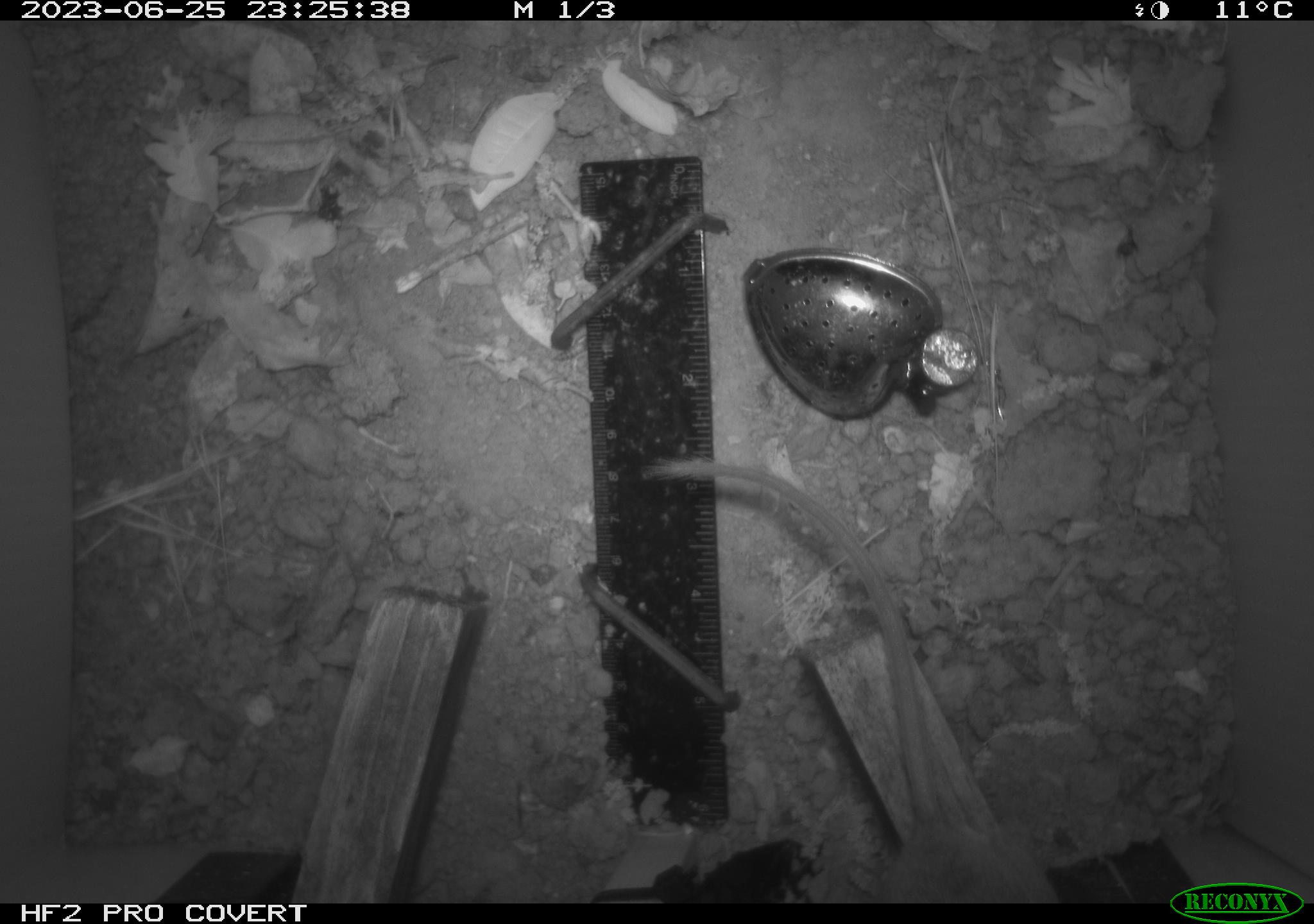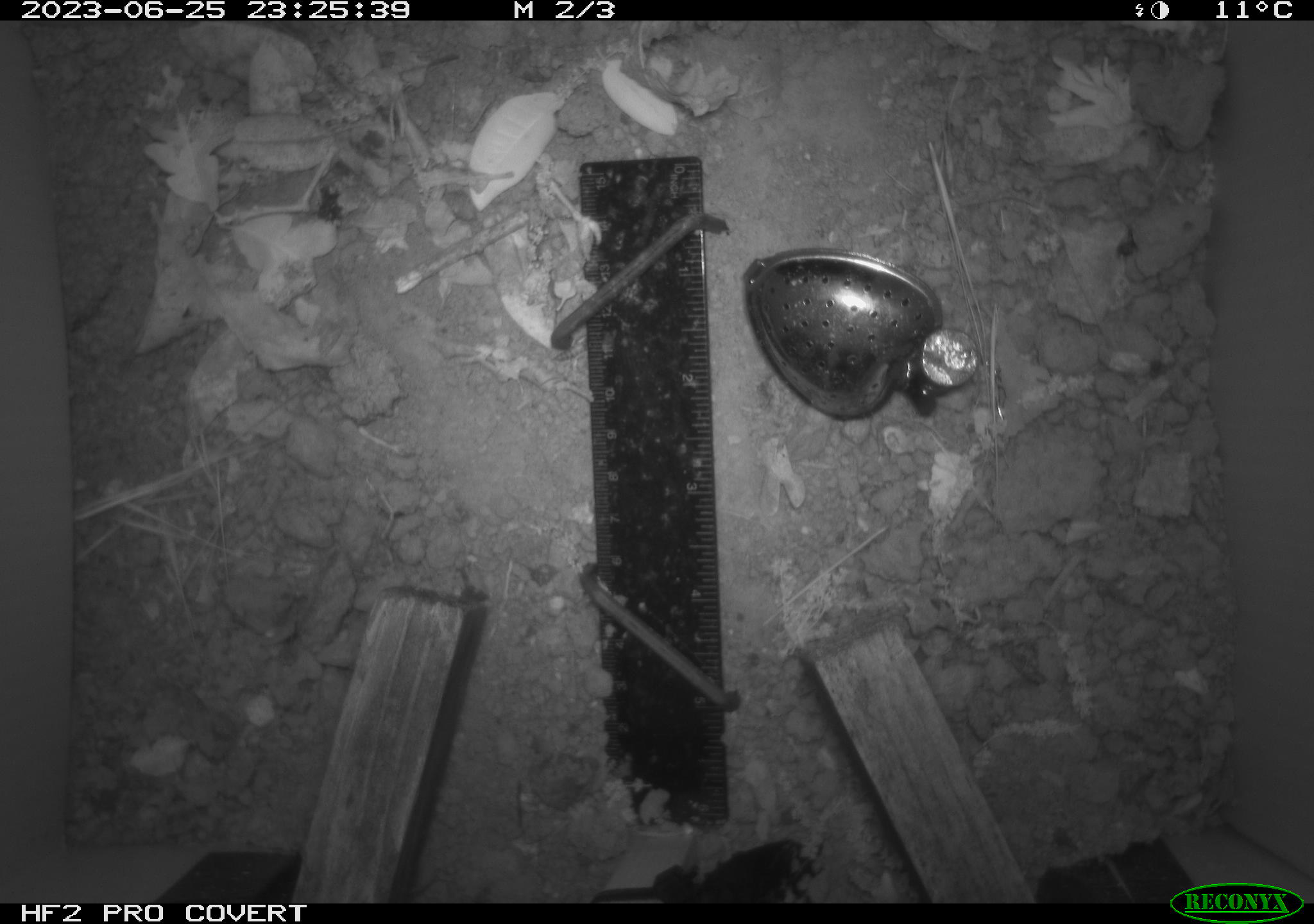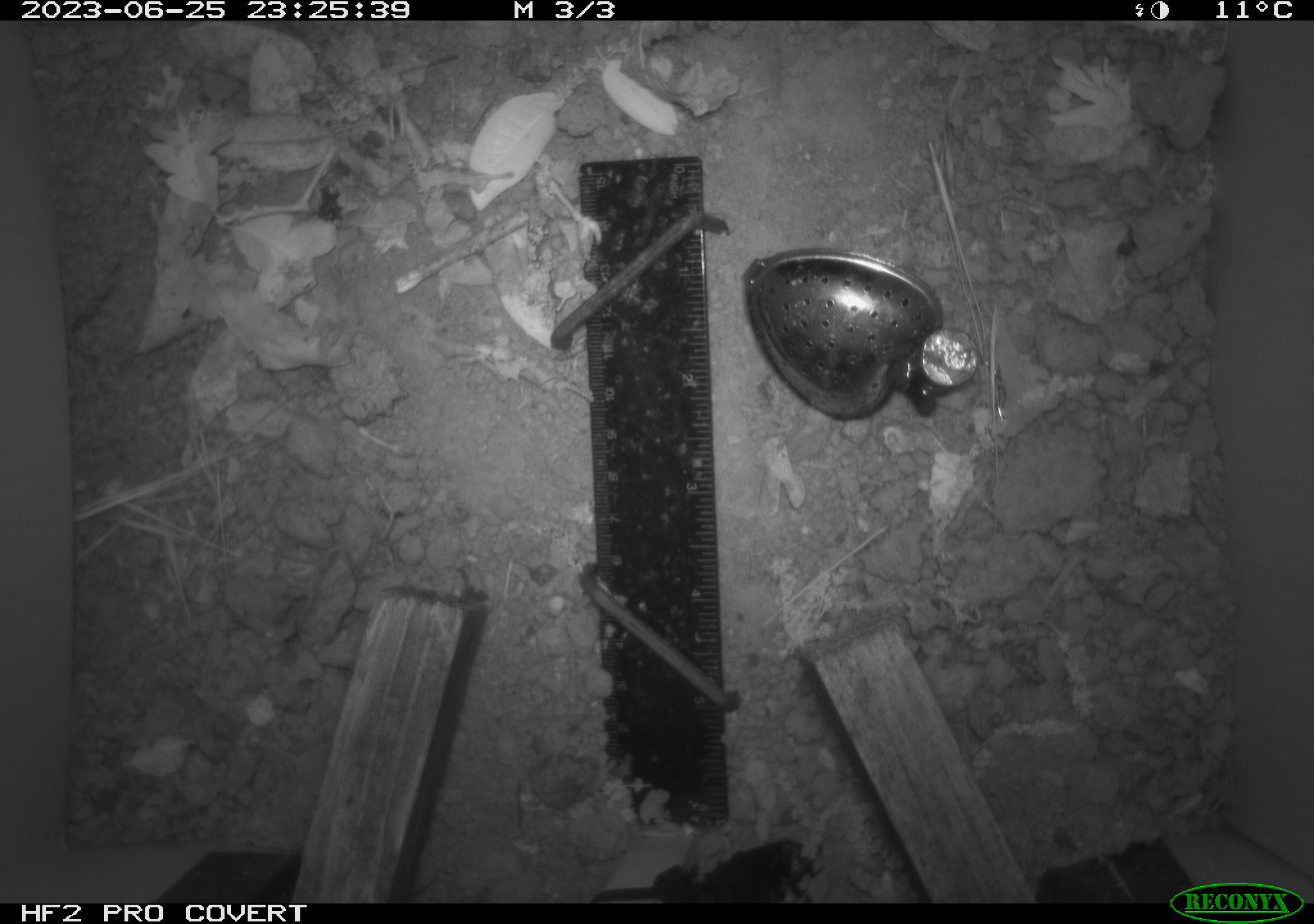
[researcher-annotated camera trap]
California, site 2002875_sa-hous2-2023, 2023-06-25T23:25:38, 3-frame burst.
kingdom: Animalia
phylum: Chordata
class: Mammalia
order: Rodentia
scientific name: Rodentia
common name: mouse species